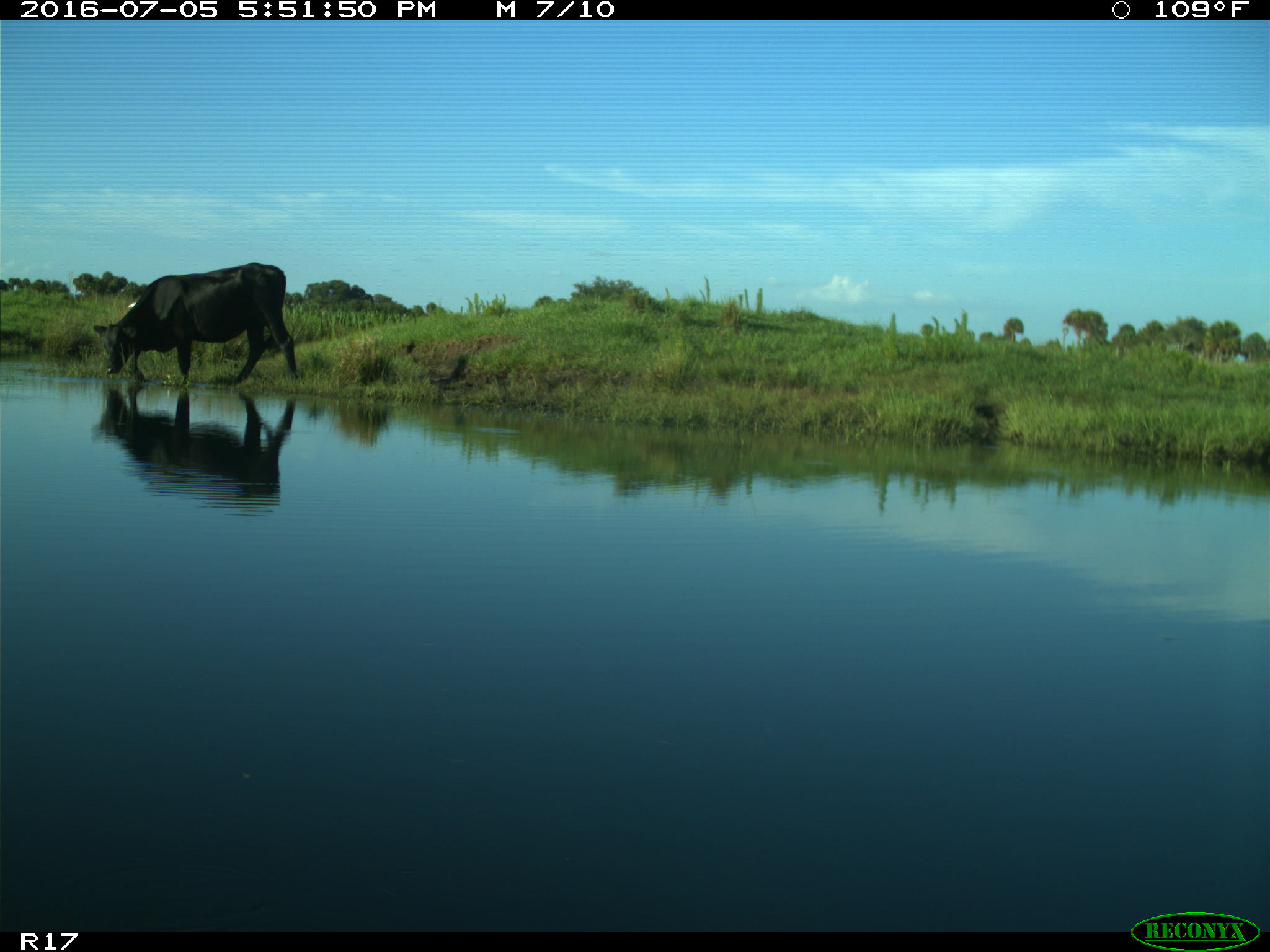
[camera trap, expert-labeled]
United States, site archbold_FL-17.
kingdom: Animalia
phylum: Chordata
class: Mammalia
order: Artiodactyla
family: Bovidae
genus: Bos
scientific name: Bos taurus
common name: domestic cow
Bos taurus (domestic cow).